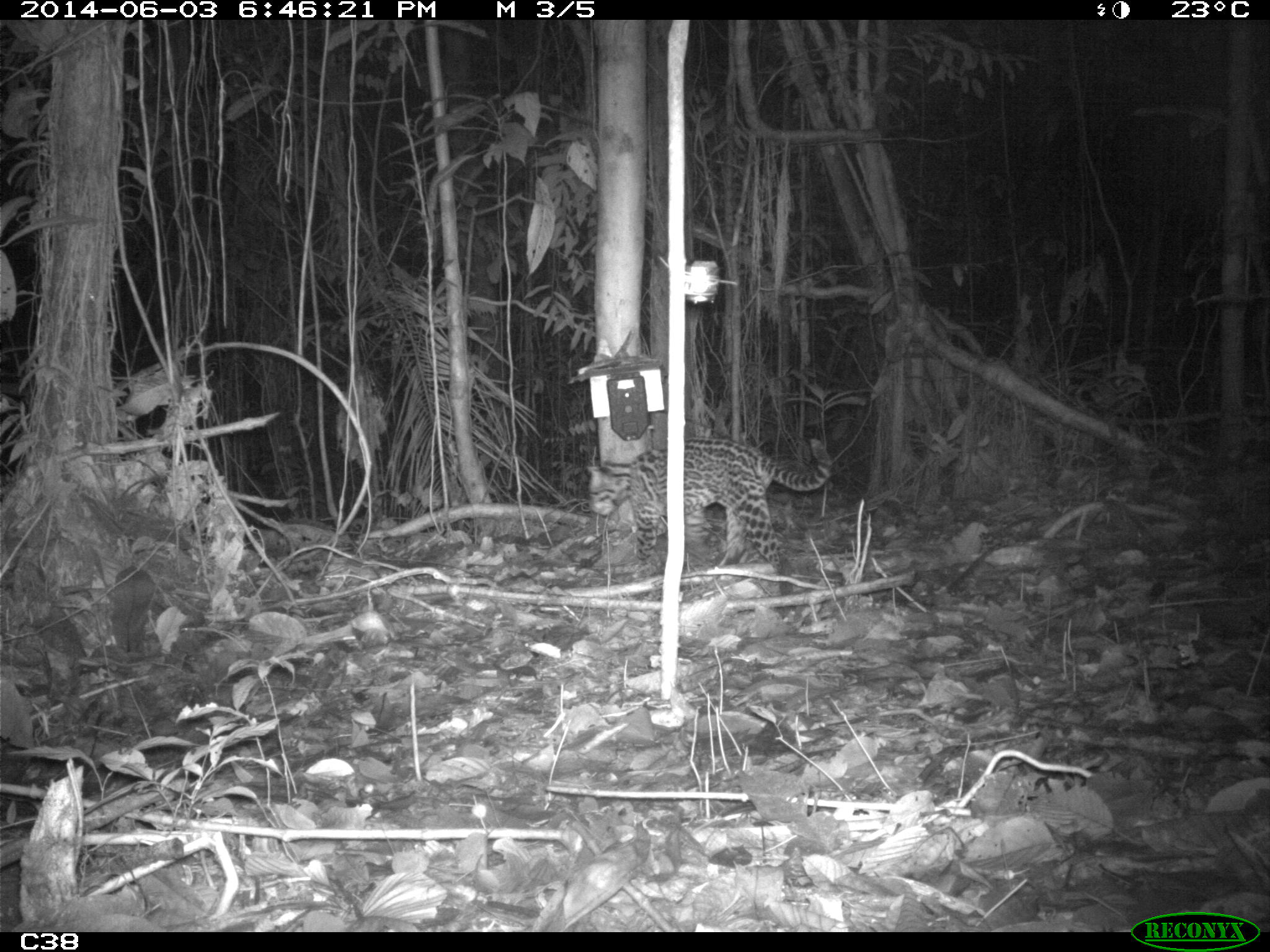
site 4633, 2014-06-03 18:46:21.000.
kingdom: Animalia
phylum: Chordata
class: Mammalia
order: Carnivora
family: Felidae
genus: Leopardus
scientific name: Leopardus pardalis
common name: ocelot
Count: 1.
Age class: adult.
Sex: male.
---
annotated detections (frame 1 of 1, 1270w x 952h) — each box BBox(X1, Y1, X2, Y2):
leopardus pardalis: BBox(584, 433, 833, 593)